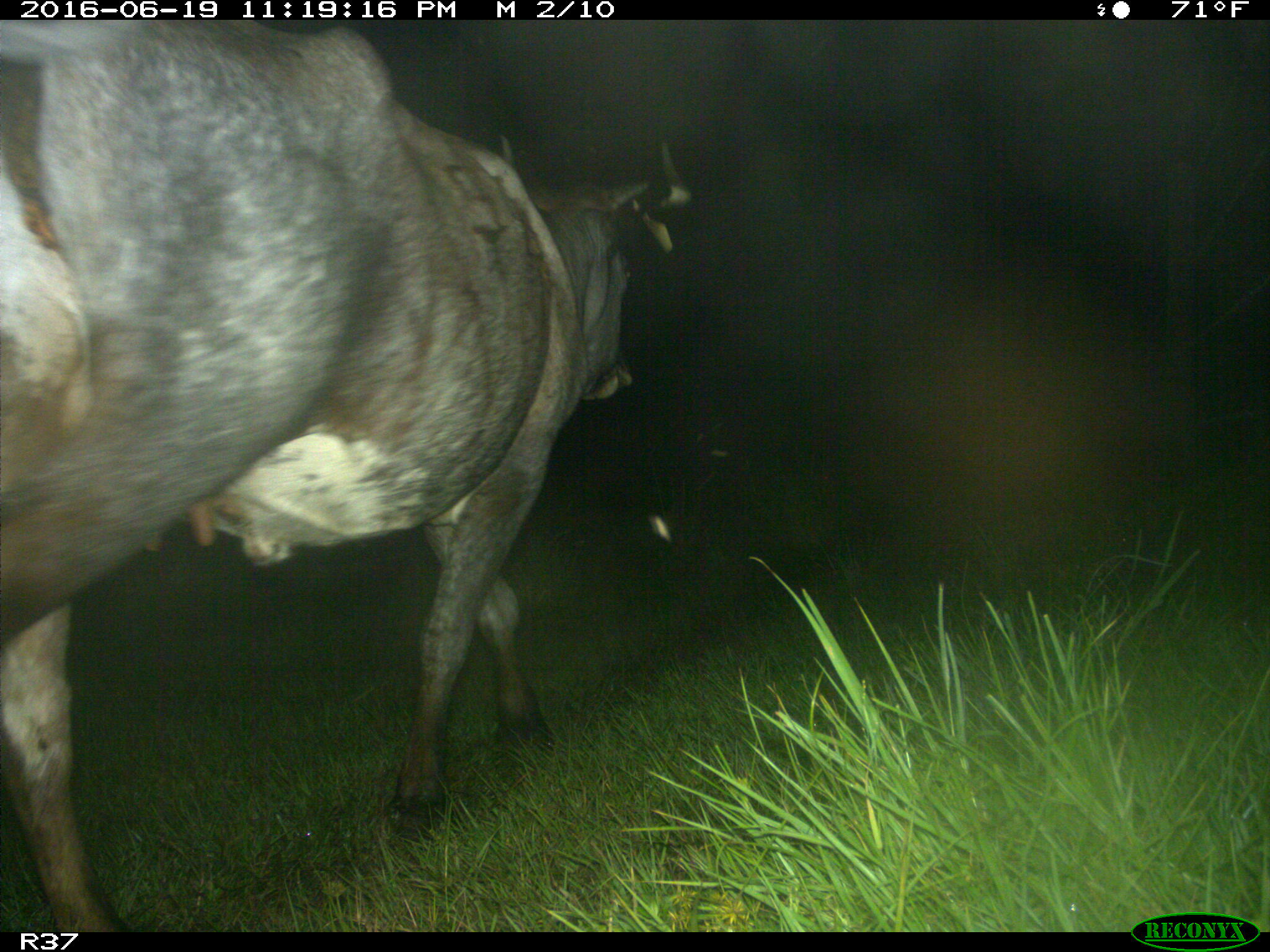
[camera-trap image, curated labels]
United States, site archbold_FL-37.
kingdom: Animalia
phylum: Chordata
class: Mammalia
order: Artiodactyla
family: Bovidae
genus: Bos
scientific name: Bos taurus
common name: domestic cow